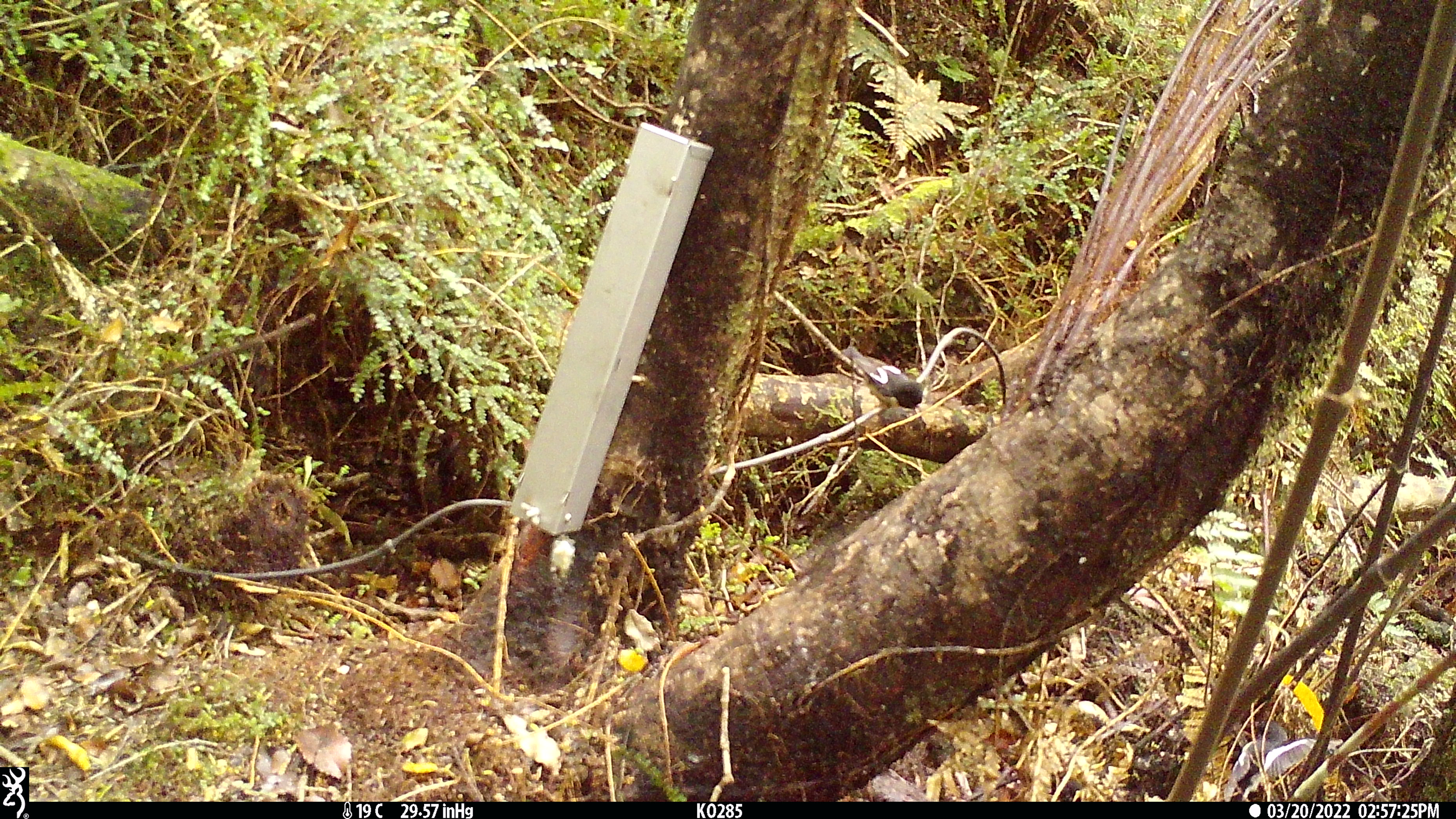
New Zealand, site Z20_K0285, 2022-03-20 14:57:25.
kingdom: Animalia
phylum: Chordata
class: Aves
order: Passeriformes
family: Petroicidae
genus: Petroica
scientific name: Petroica macrocephala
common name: tomtit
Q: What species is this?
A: Tomtit (Petroica macrocephala).